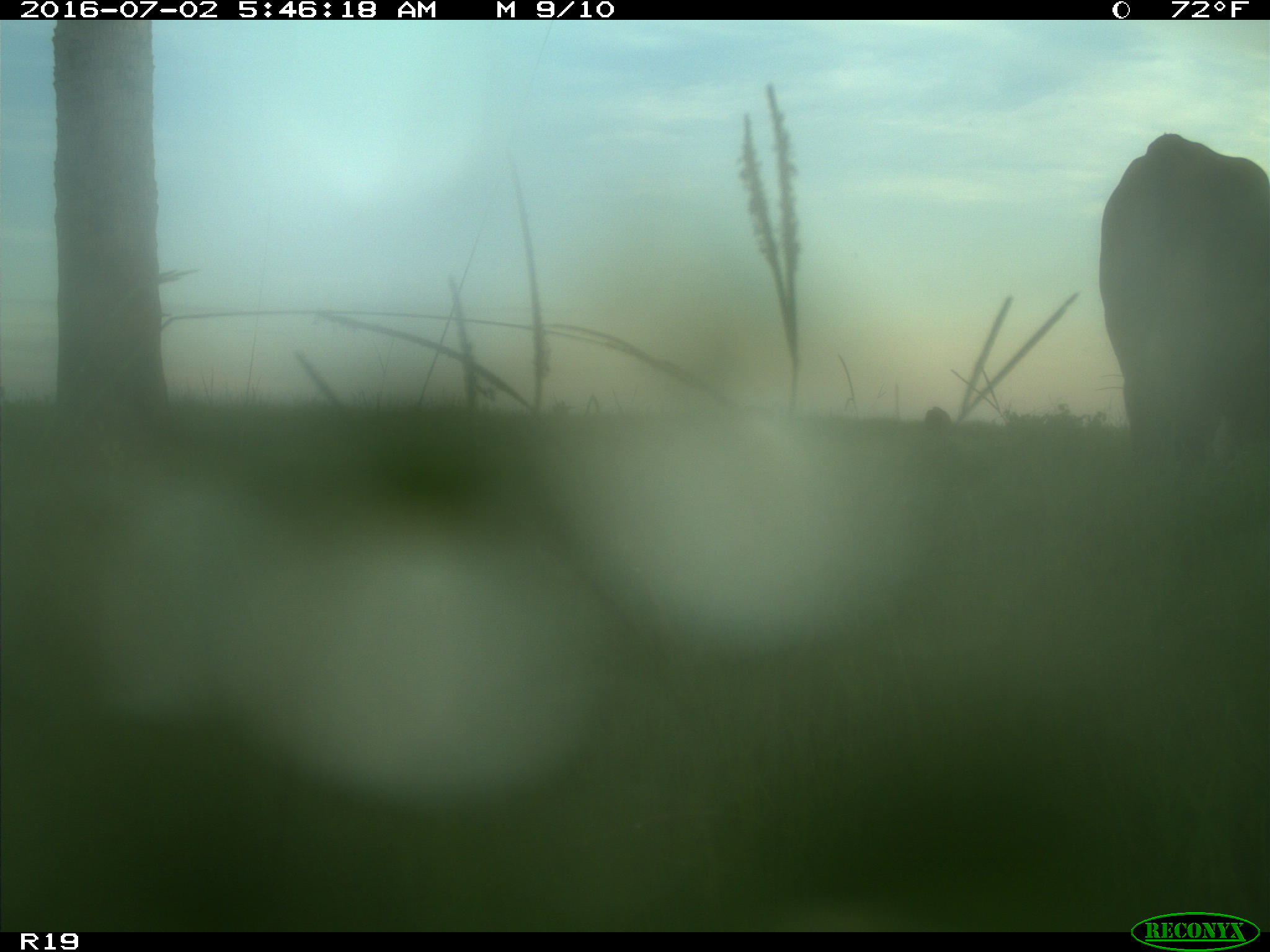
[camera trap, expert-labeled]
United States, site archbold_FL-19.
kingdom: Animalia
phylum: Chordata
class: Mammalia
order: Artiodactyla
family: Bovidae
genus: Bos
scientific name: Bos taurus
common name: domestic cow